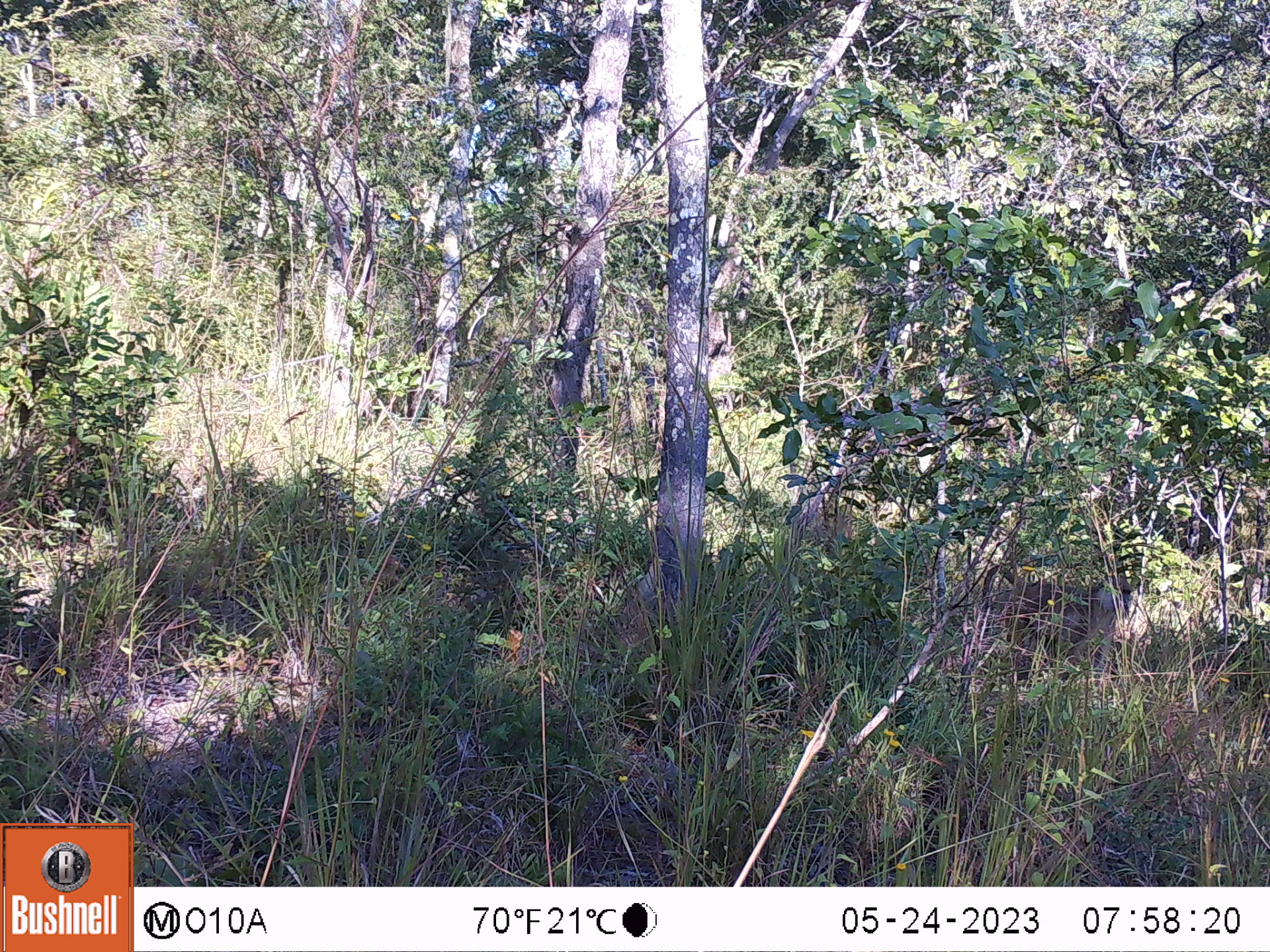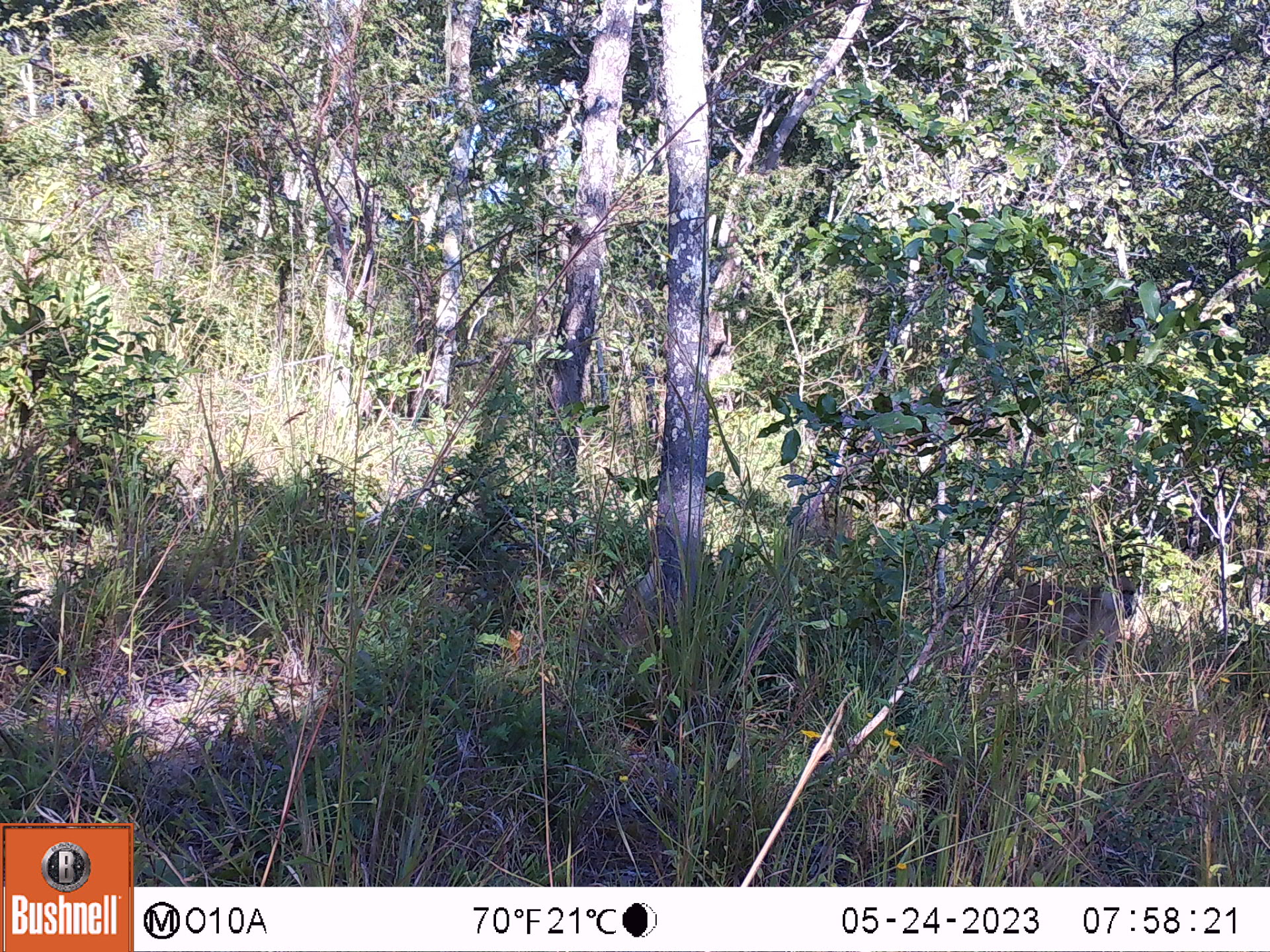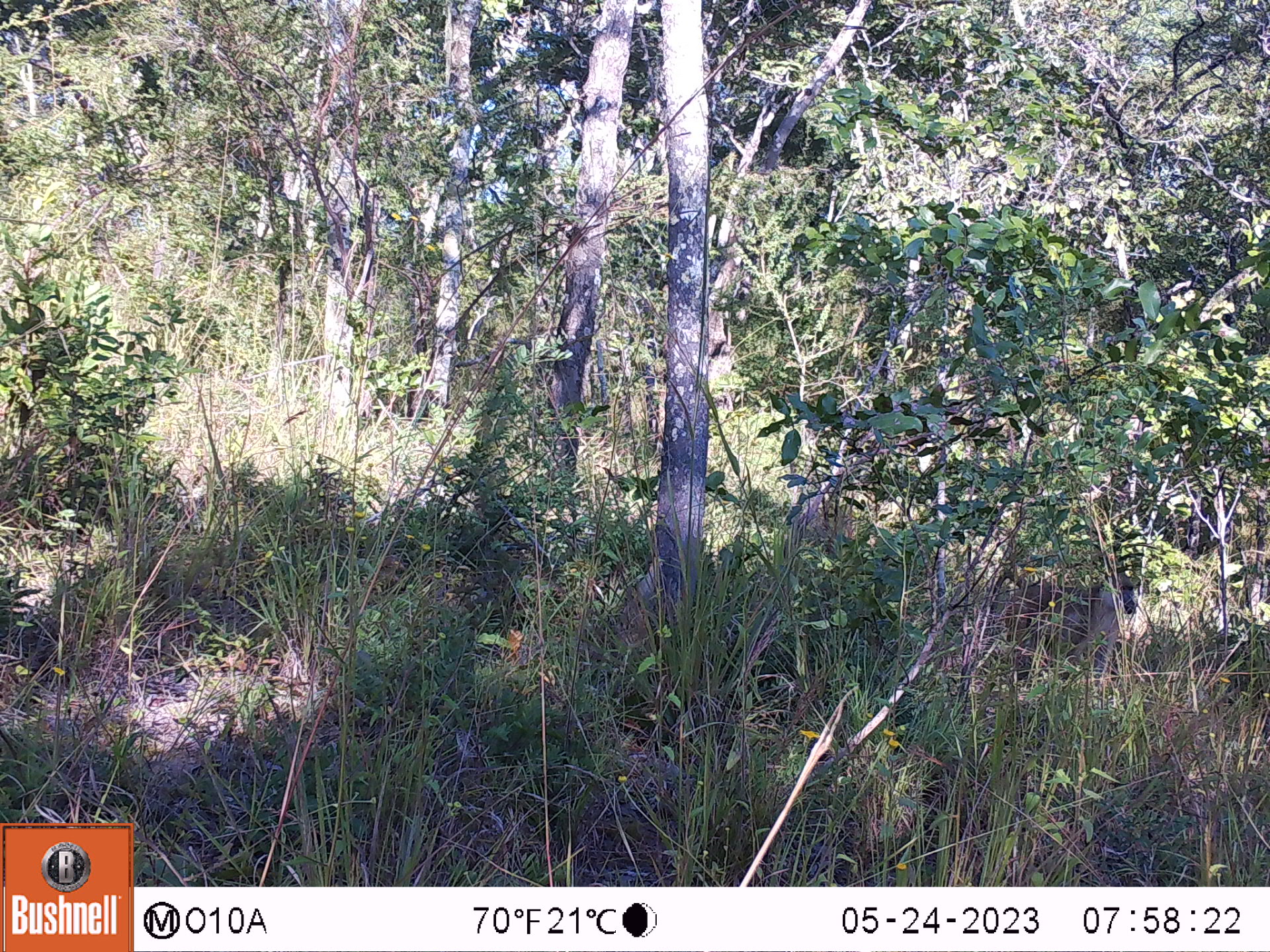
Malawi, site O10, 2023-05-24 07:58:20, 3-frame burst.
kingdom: Animalia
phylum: Chordata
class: Mammalia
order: Primates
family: Cercopithecidae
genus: Papio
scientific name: Papio cynocephalus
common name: yellow baboon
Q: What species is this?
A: Yellow baboon (Papio cynocephalus).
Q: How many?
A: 1.